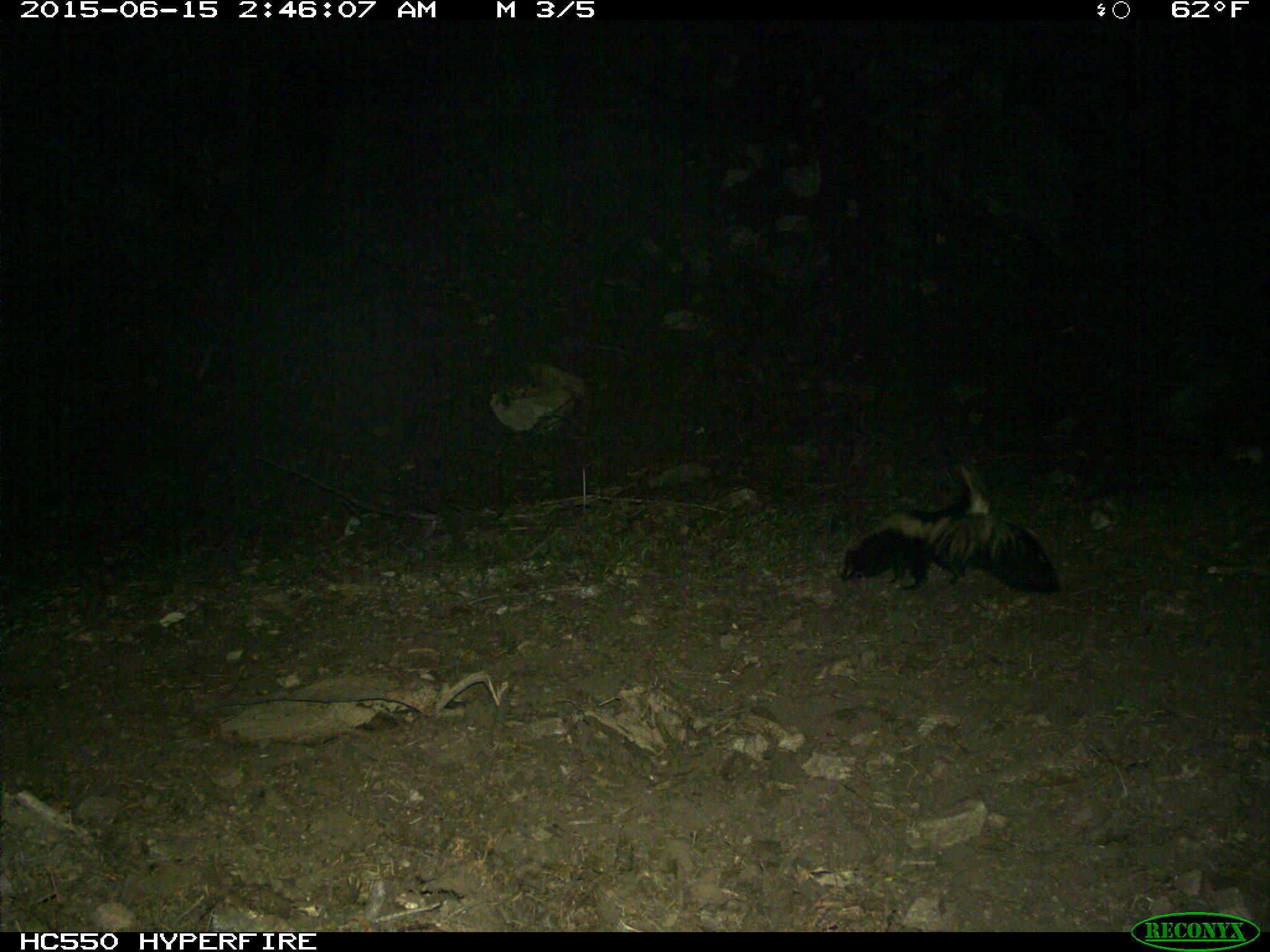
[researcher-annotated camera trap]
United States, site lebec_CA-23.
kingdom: Animalia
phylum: Chordata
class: Mammalia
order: Carnivora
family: Mephitidae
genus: Mephitis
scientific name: Mephitis mephitis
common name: striped skunk